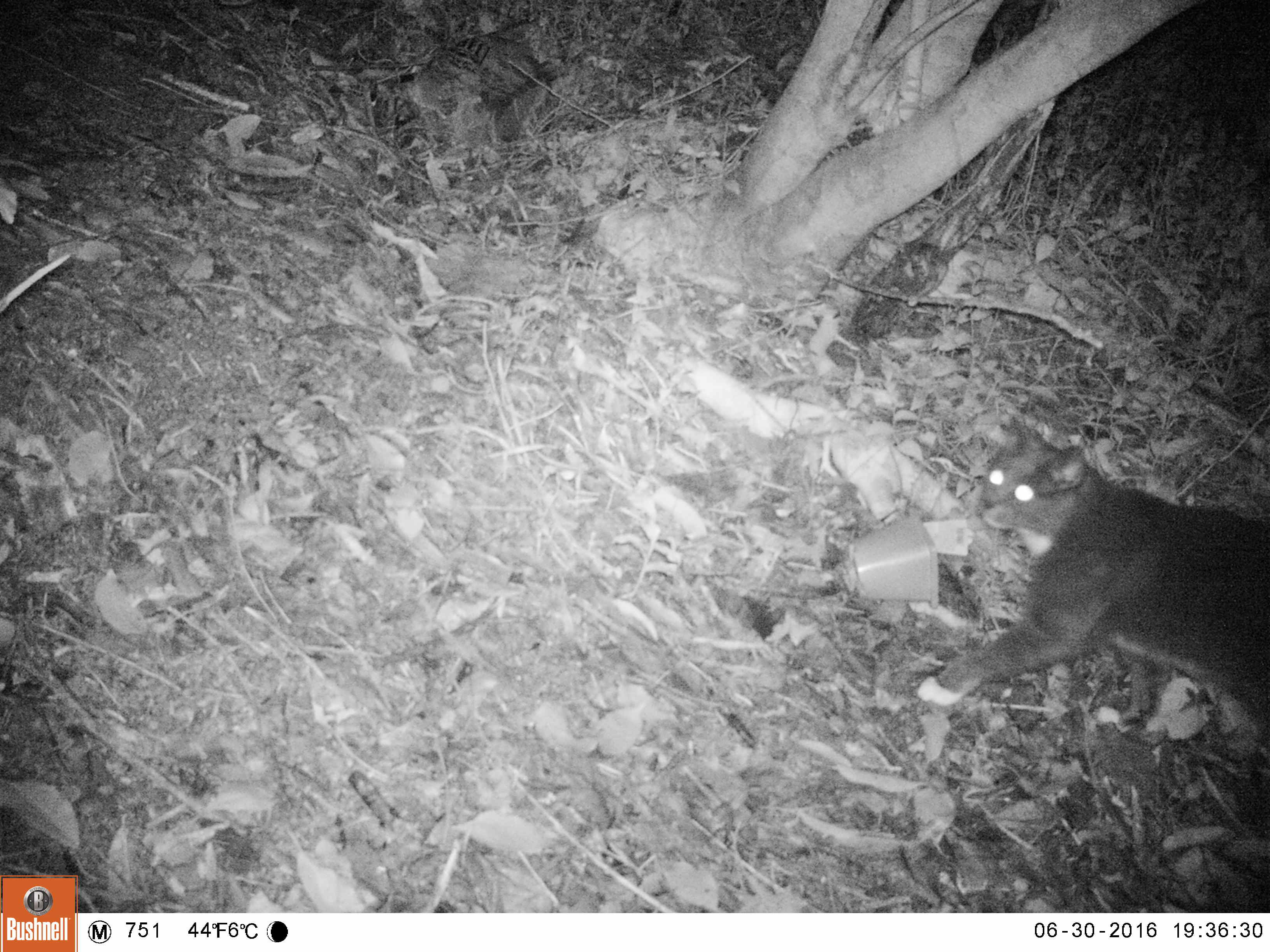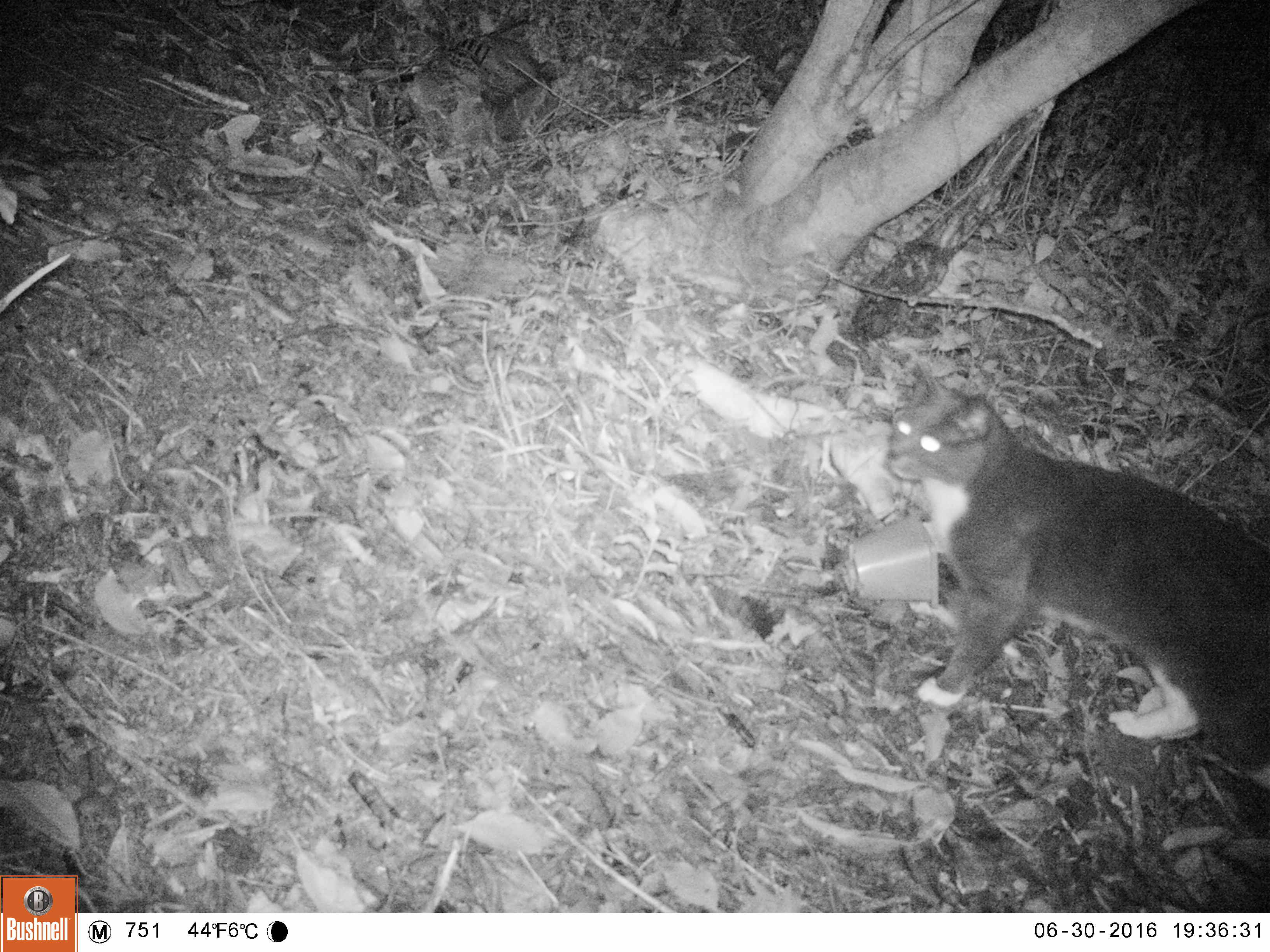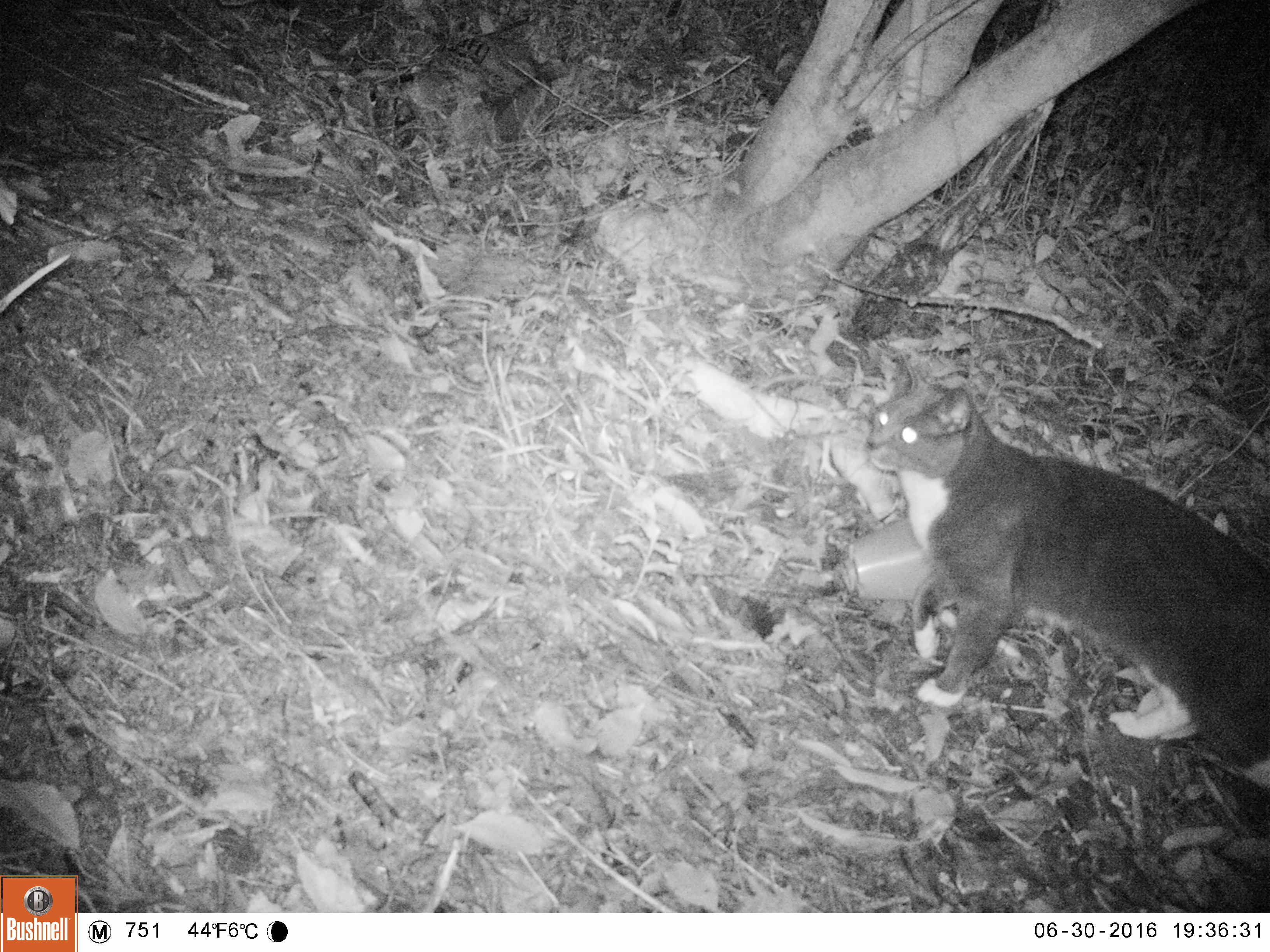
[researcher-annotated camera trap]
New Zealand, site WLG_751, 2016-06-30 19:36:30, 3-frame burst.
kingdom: Animalia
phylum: Chordata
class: Mammalia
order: Carnivora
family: Felidae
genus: Felis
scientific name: Felis catus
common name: domestic cat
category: cat